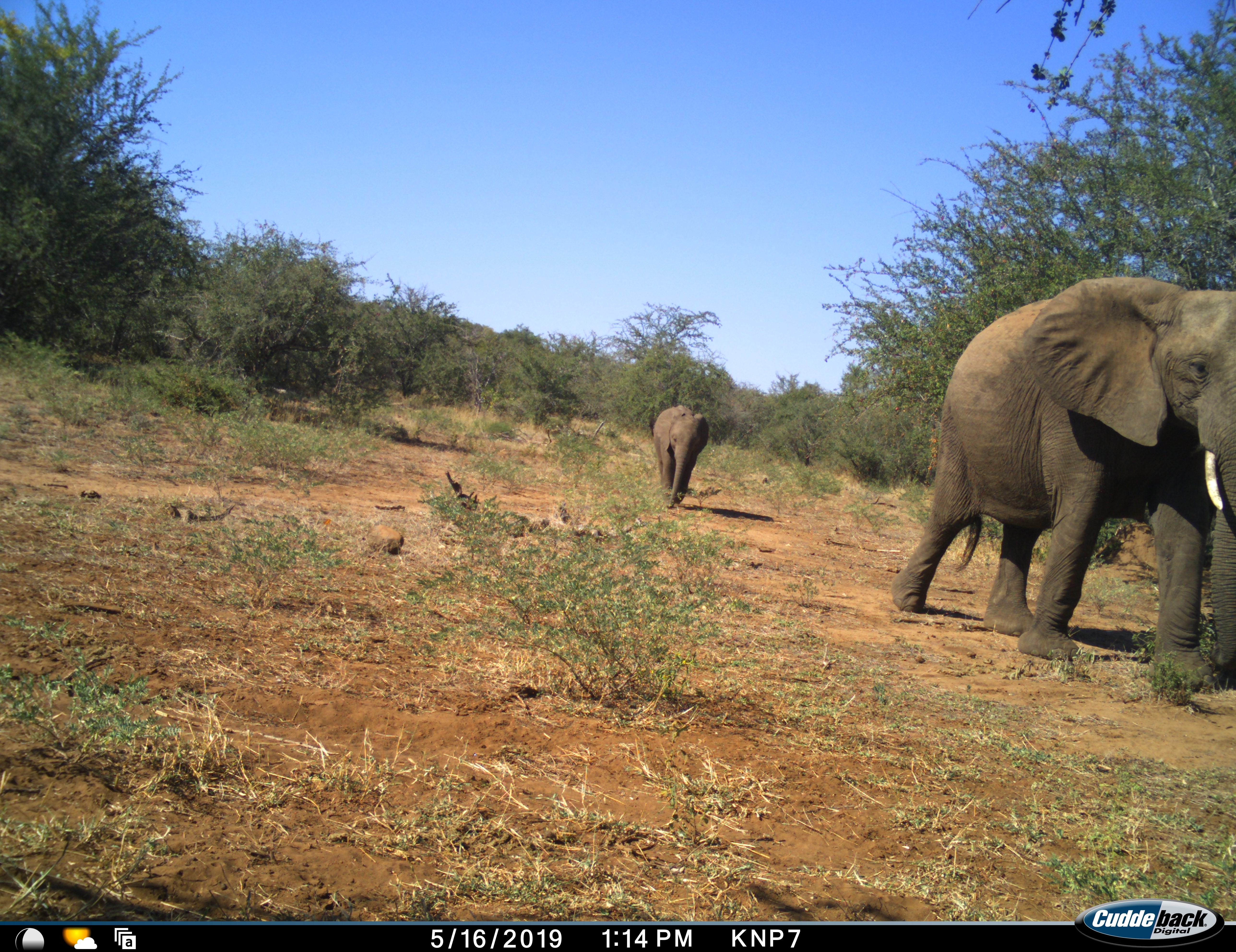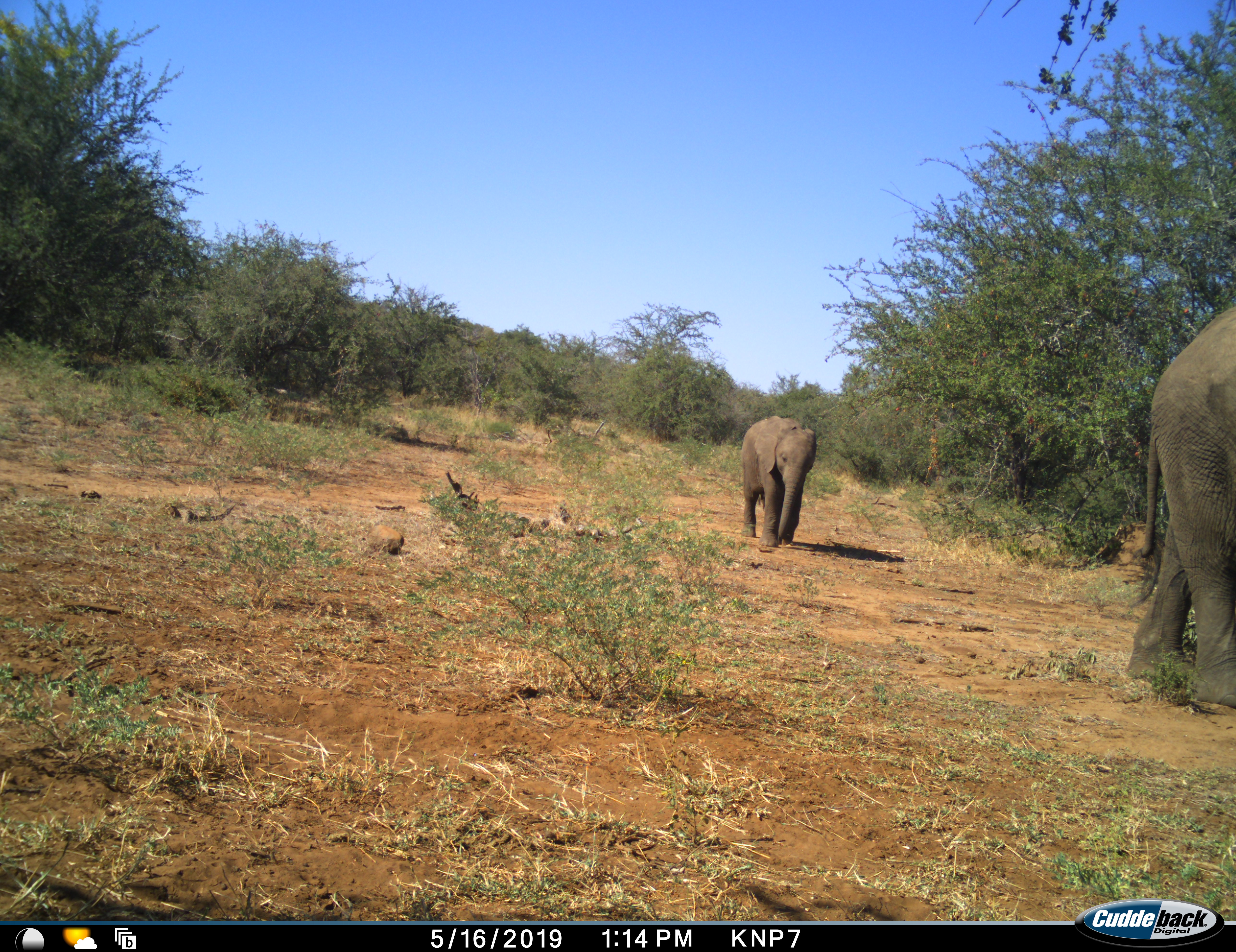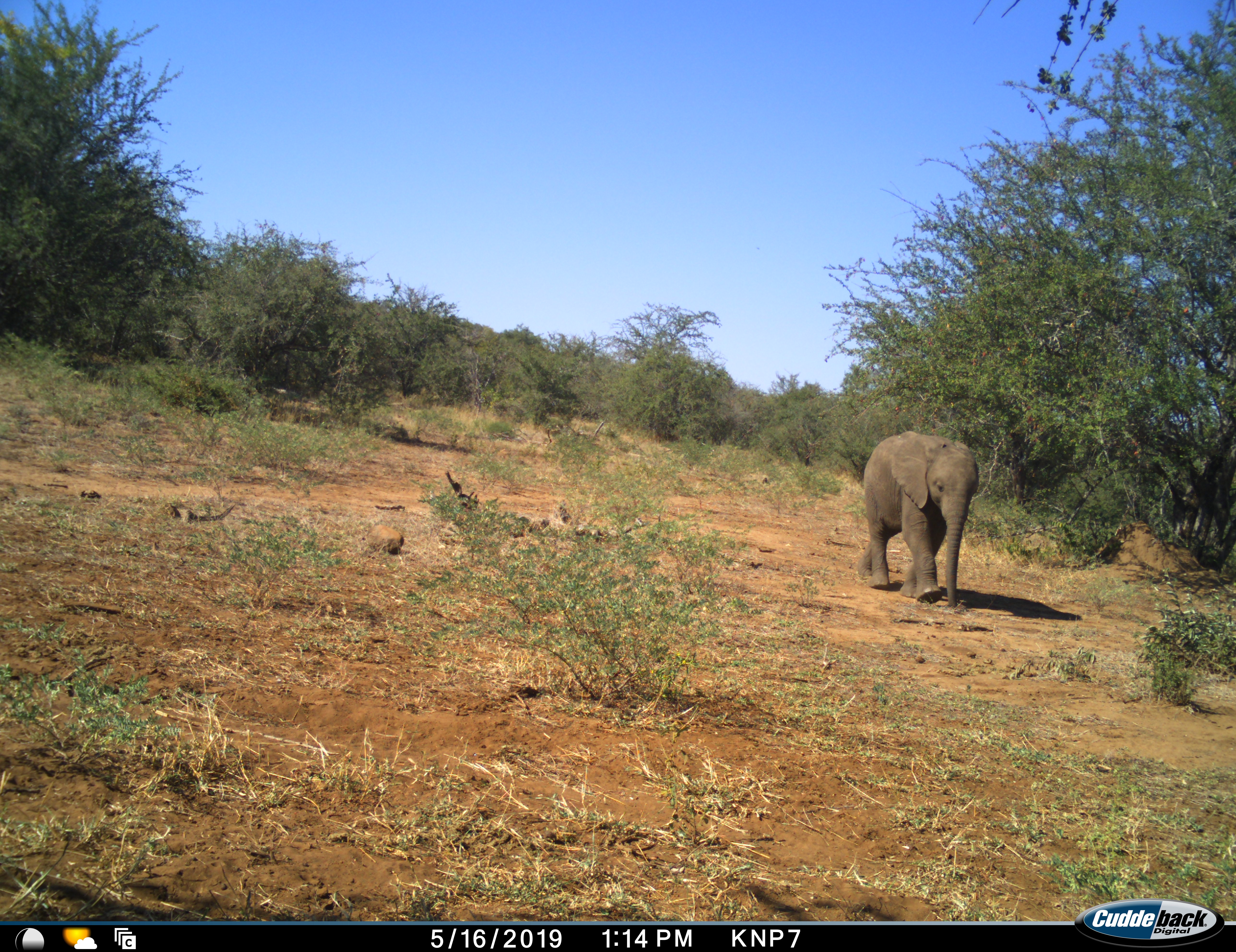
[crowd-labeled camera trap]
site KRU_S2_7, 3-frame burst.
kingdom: Animalia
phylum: Chordata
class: Mammalia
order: Proboscidea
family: Elephantidae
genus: Loxodonta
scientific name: Loxodonta africana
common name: african bush elephant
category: elephant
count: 2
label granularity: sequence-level